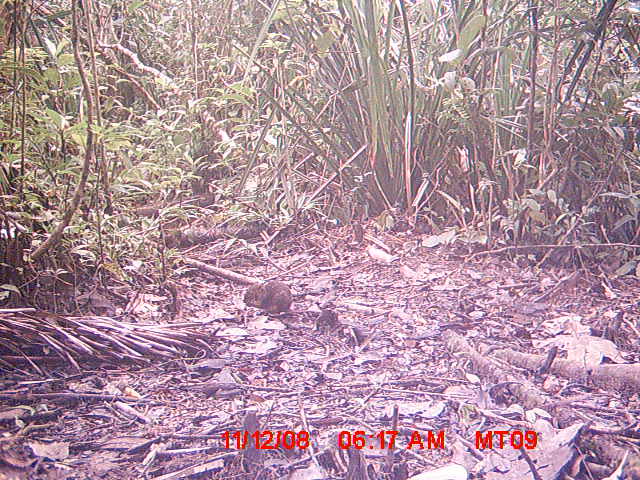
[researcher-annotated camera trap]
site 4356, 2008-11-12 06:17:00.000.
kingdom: Animalia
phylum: Chordata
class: Aves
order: Cuculiformes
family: Cuculidae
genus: Coua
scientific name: Coua serriana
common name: red-breasted coua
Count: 1.